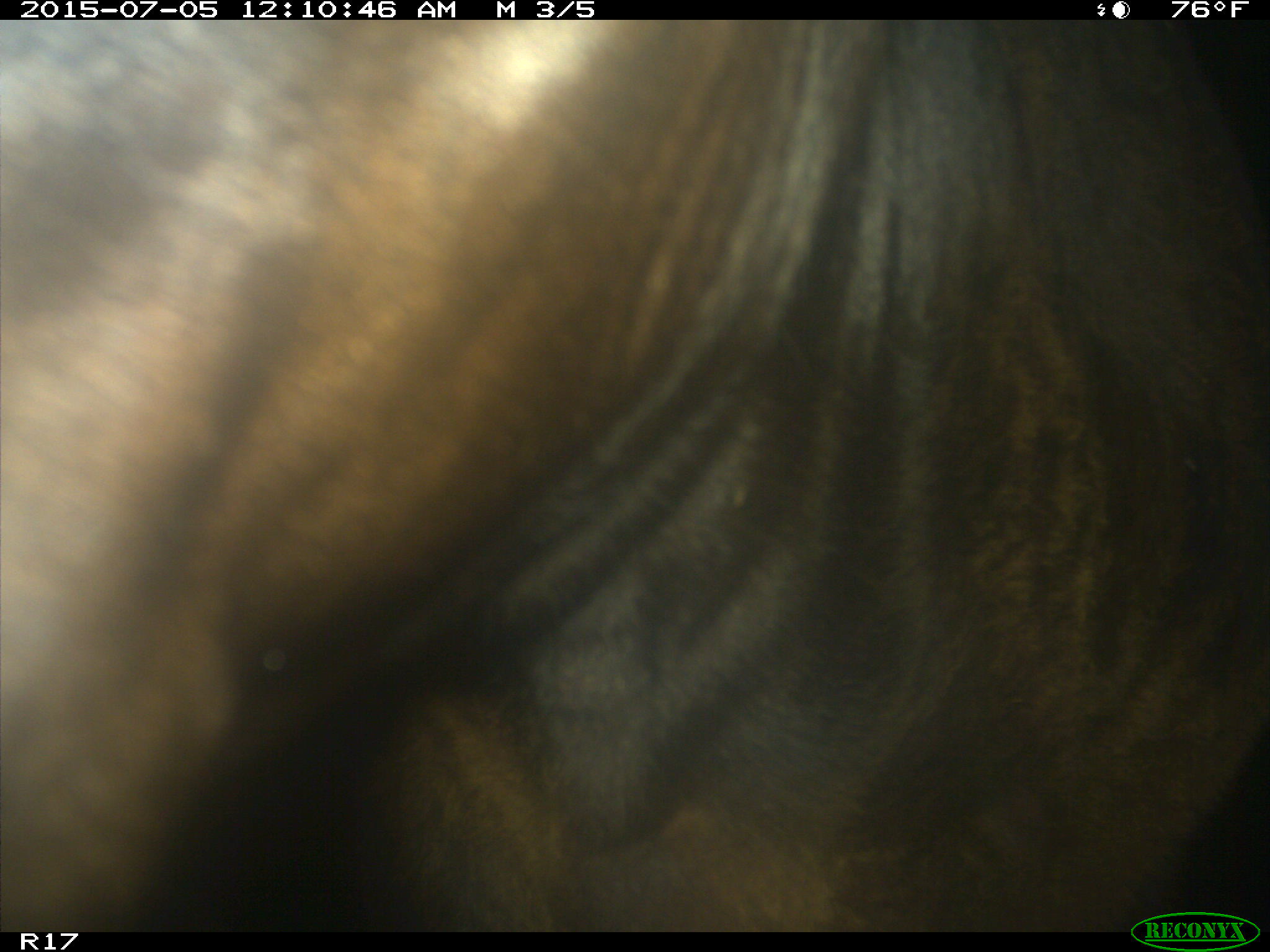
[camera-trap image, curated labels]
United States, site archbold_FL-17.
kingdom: Animalia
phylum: Chordata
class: Mammalia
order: Artiodactyla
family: Bovidae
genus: Bos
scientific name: Bos taurus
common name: domestic cow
Bos taurus (domestic cow).